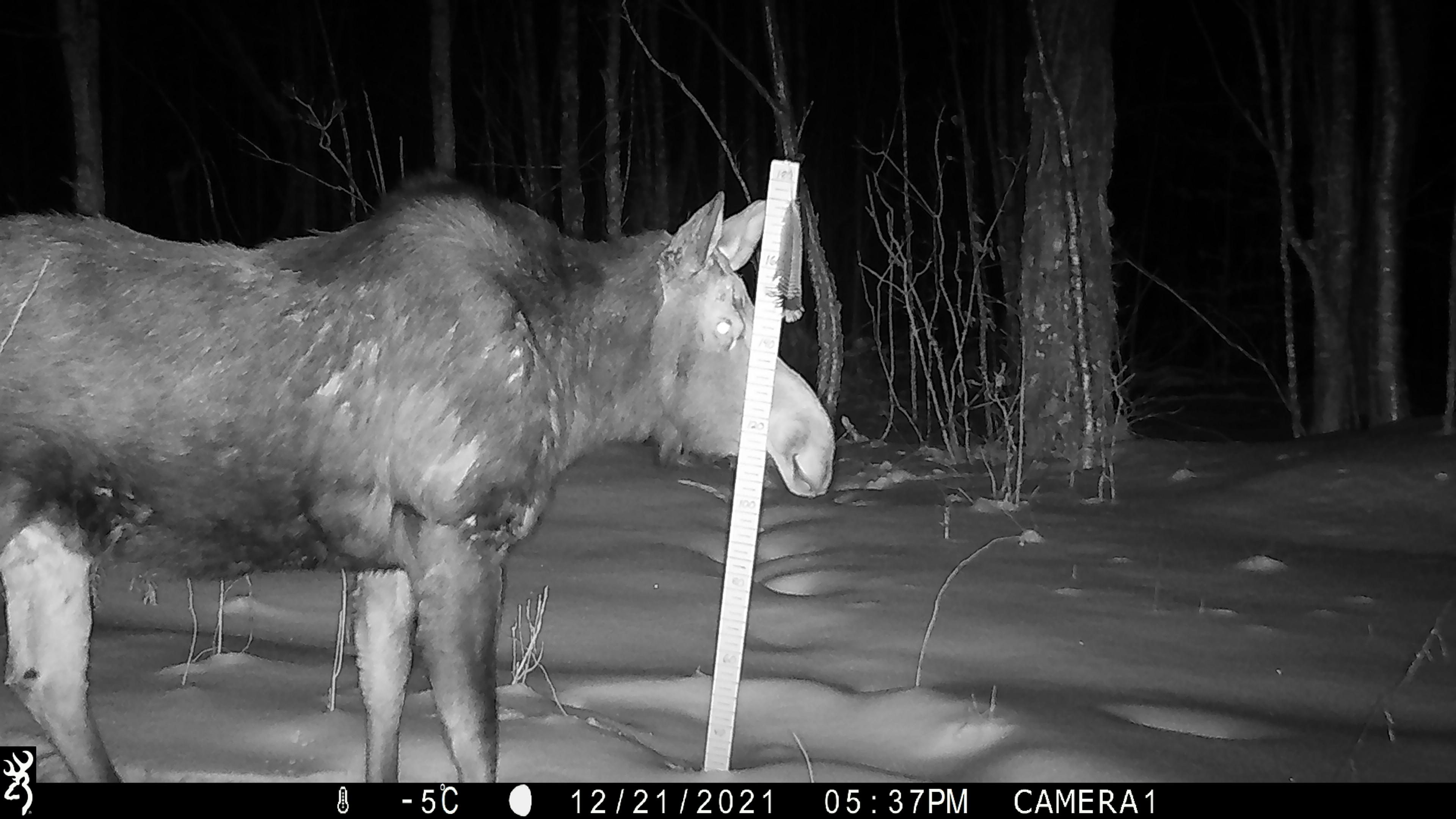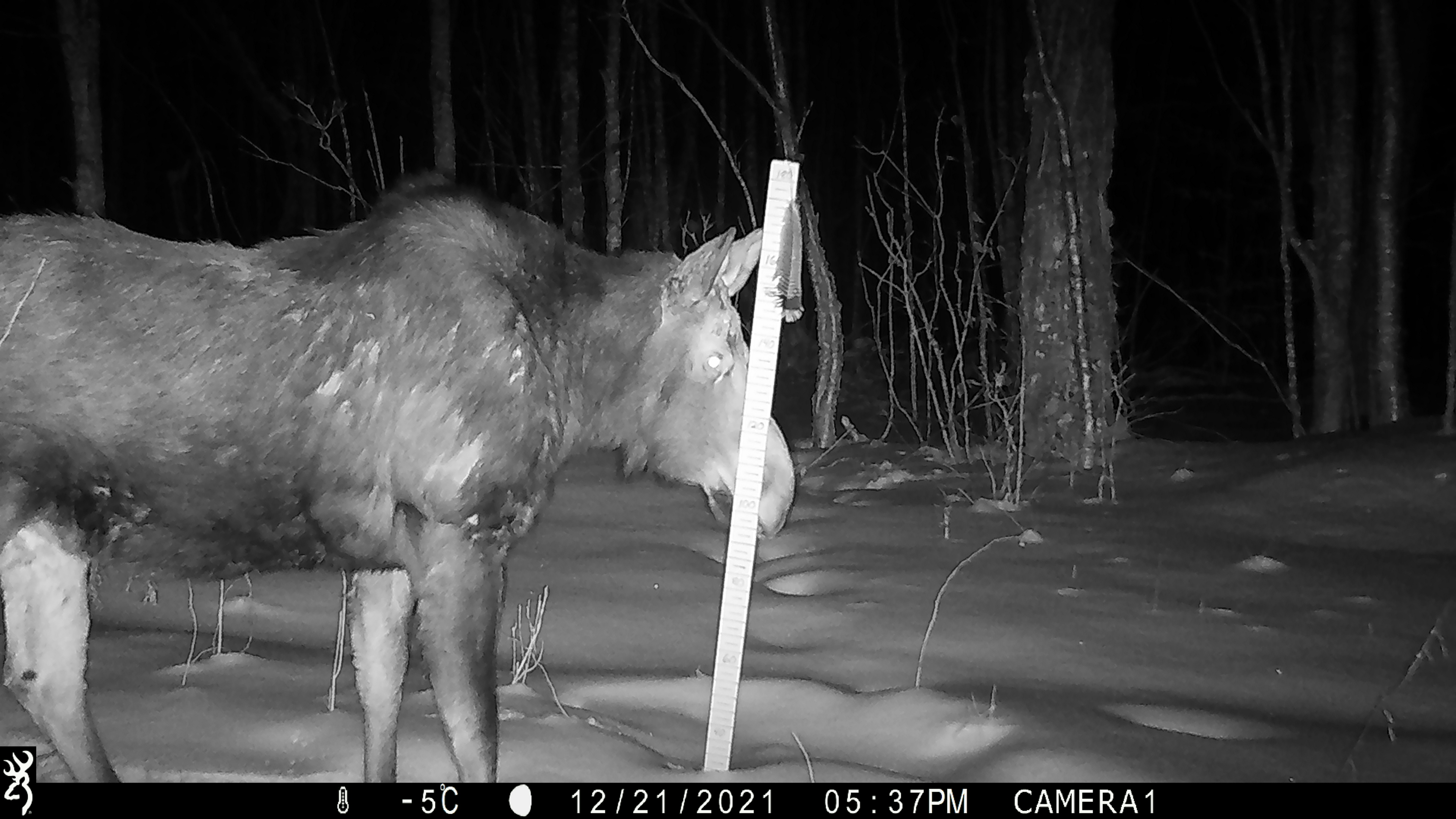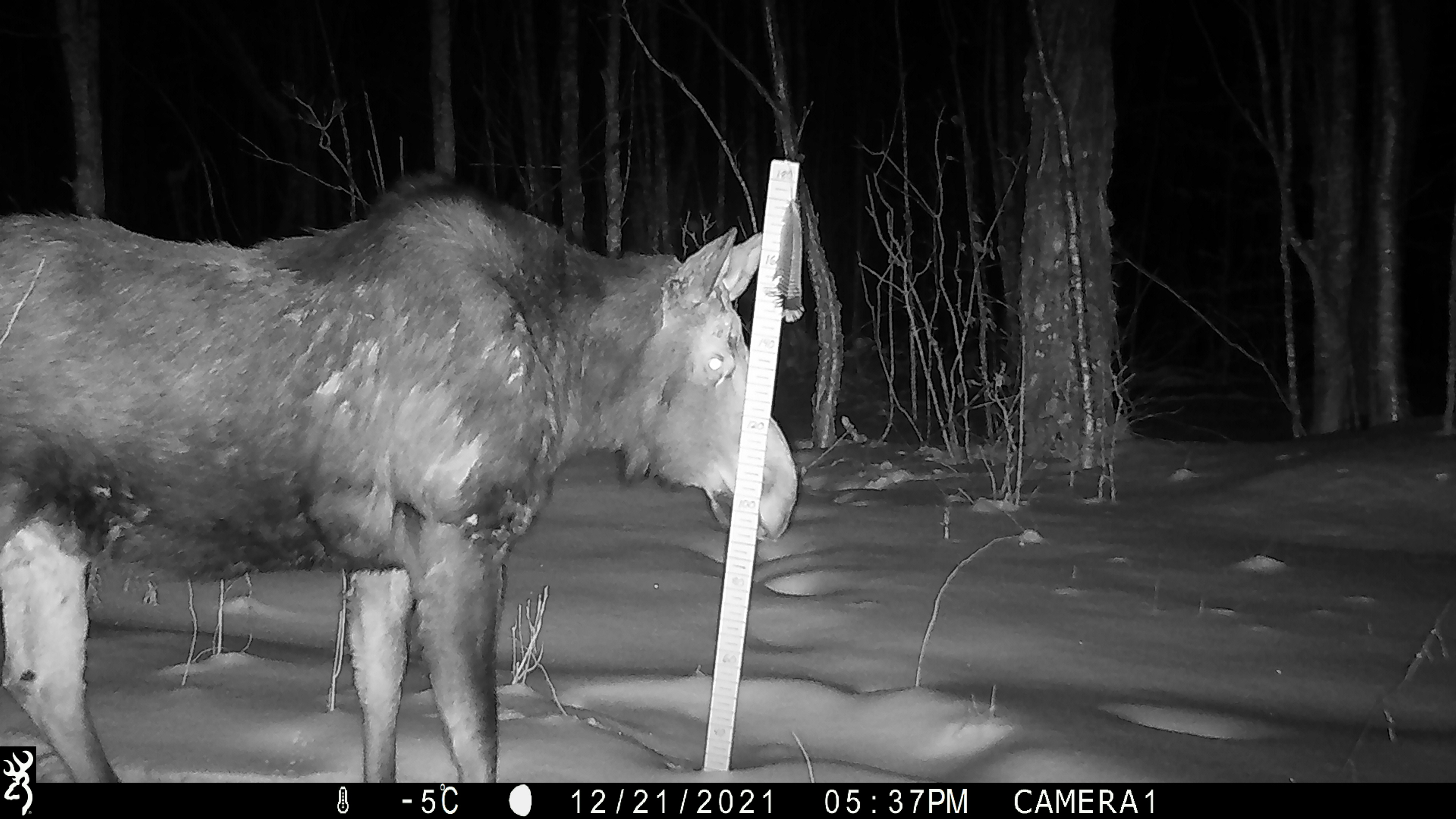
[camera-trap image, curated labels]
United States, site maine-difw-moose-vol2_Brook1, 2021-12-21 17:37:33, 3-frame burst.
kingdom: Animalia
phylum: Chordata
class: Mammalia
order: Artiodactyla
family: Cervidae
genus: Alces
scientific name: Alces alces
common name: moose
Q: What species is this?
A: Moose (Alces alces).